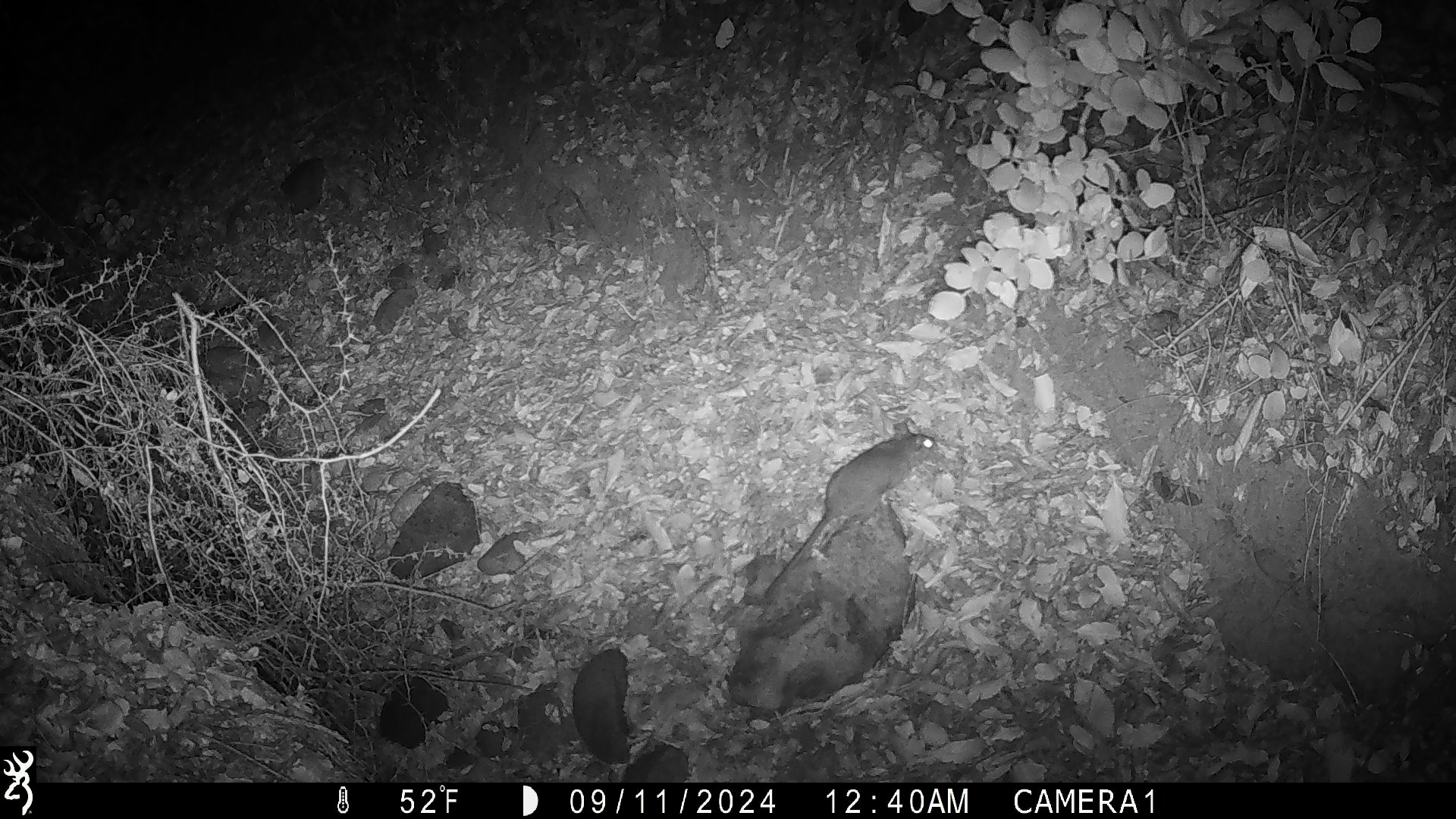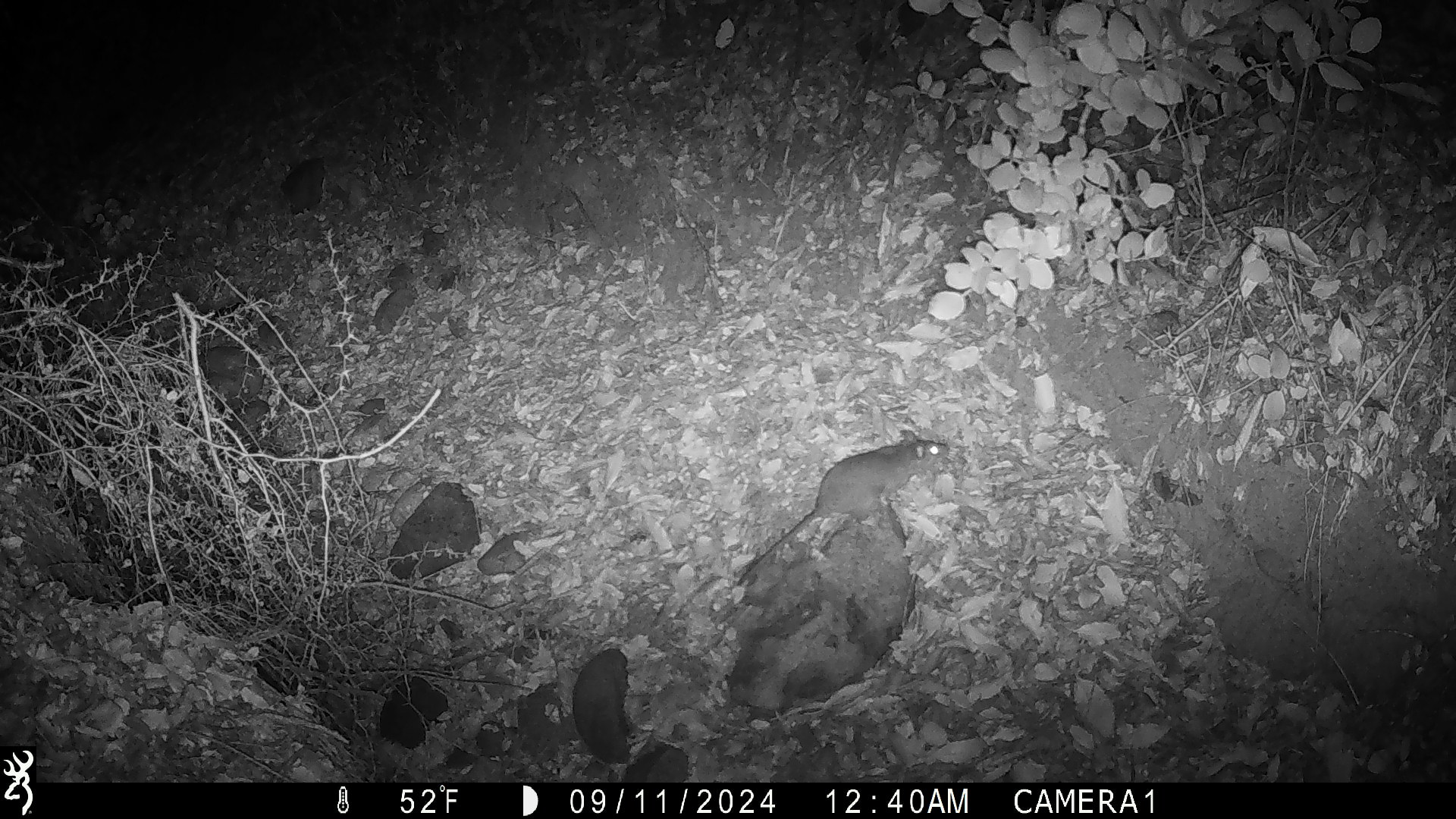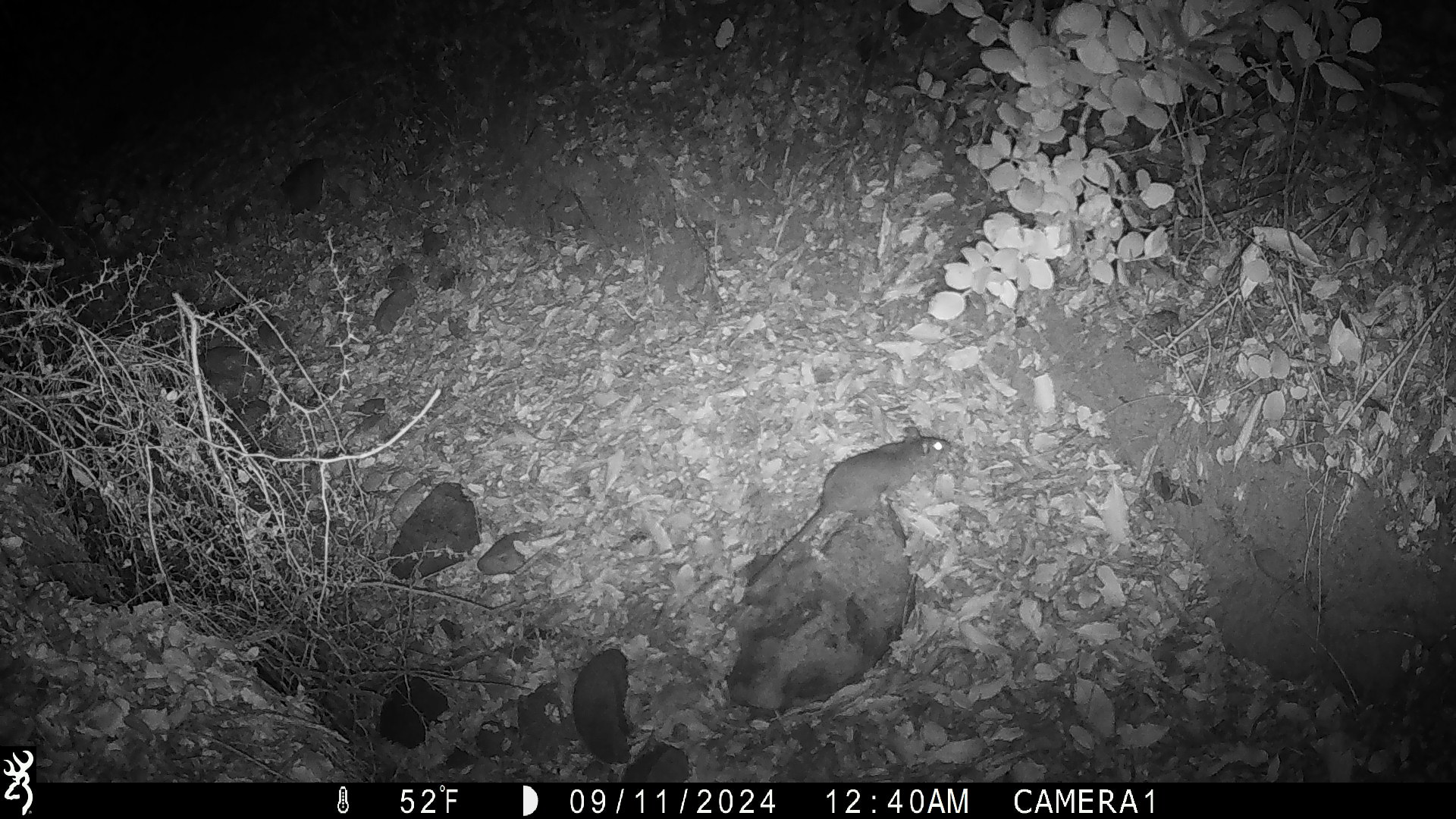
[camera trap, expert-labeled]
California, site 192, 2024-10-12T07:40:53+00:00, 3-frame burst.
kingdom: Animalia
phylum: Chordata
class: Mammalia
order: Rodentia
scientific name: Rodentia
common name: mouse or rat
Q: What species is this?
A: Mouse or rat (Rodentia).